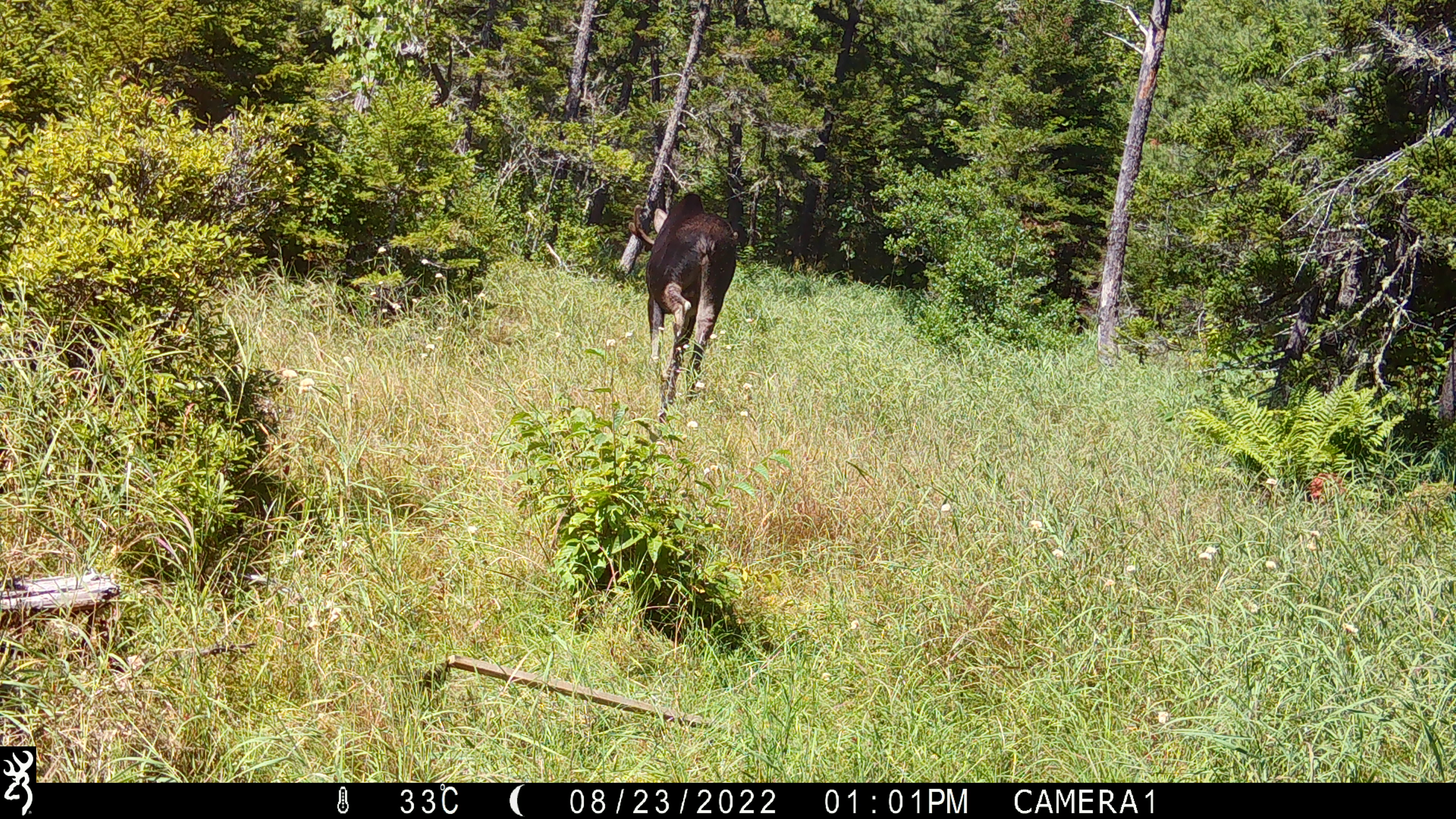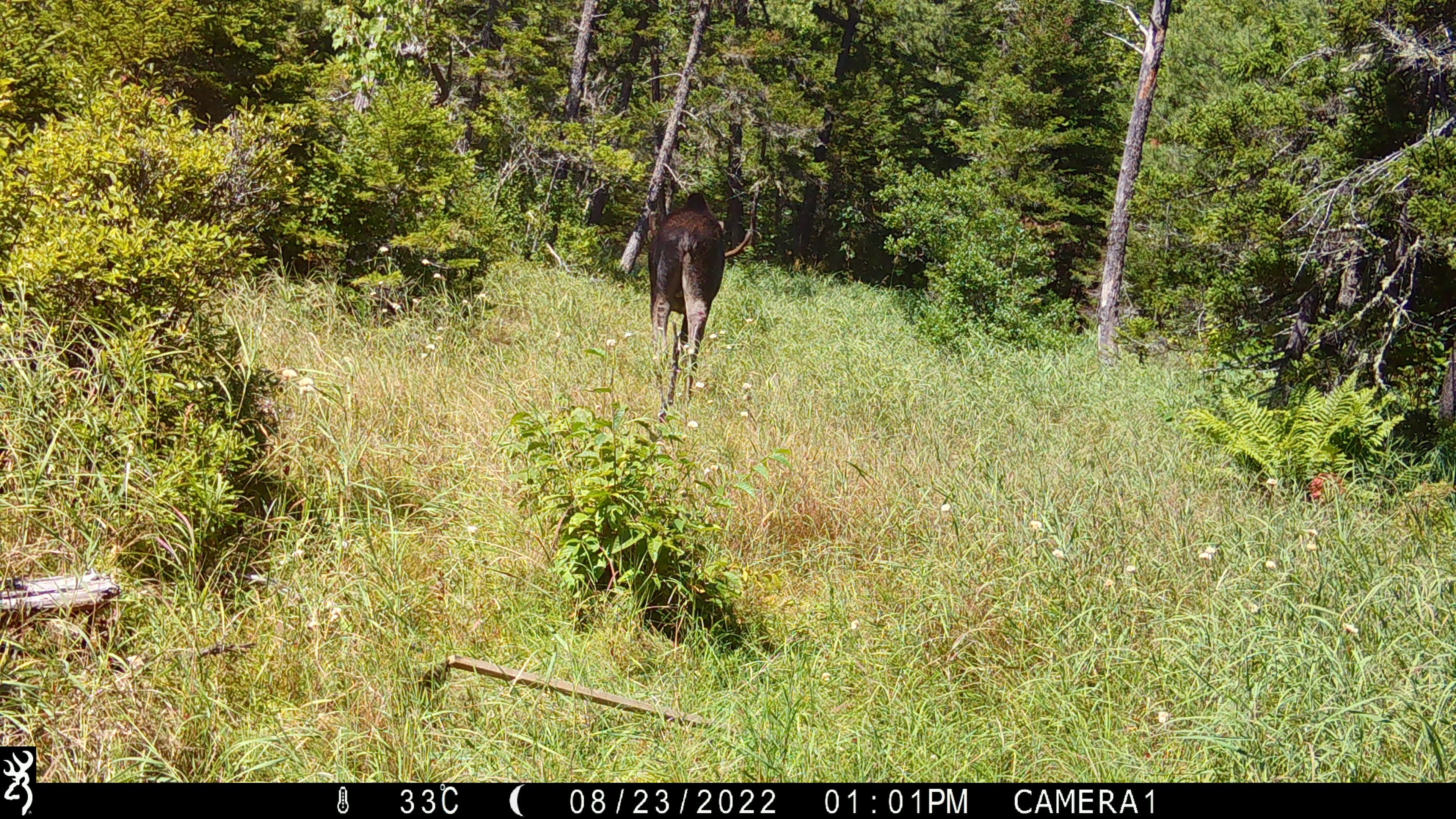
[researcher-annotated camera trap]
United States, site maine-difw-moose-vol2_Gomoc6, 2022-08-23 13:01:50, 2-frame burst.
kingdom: Animalia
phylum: Chordata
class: Mammalia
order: Artiodactyla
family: Cervidae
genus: Alces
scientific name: Alces alces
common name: moose